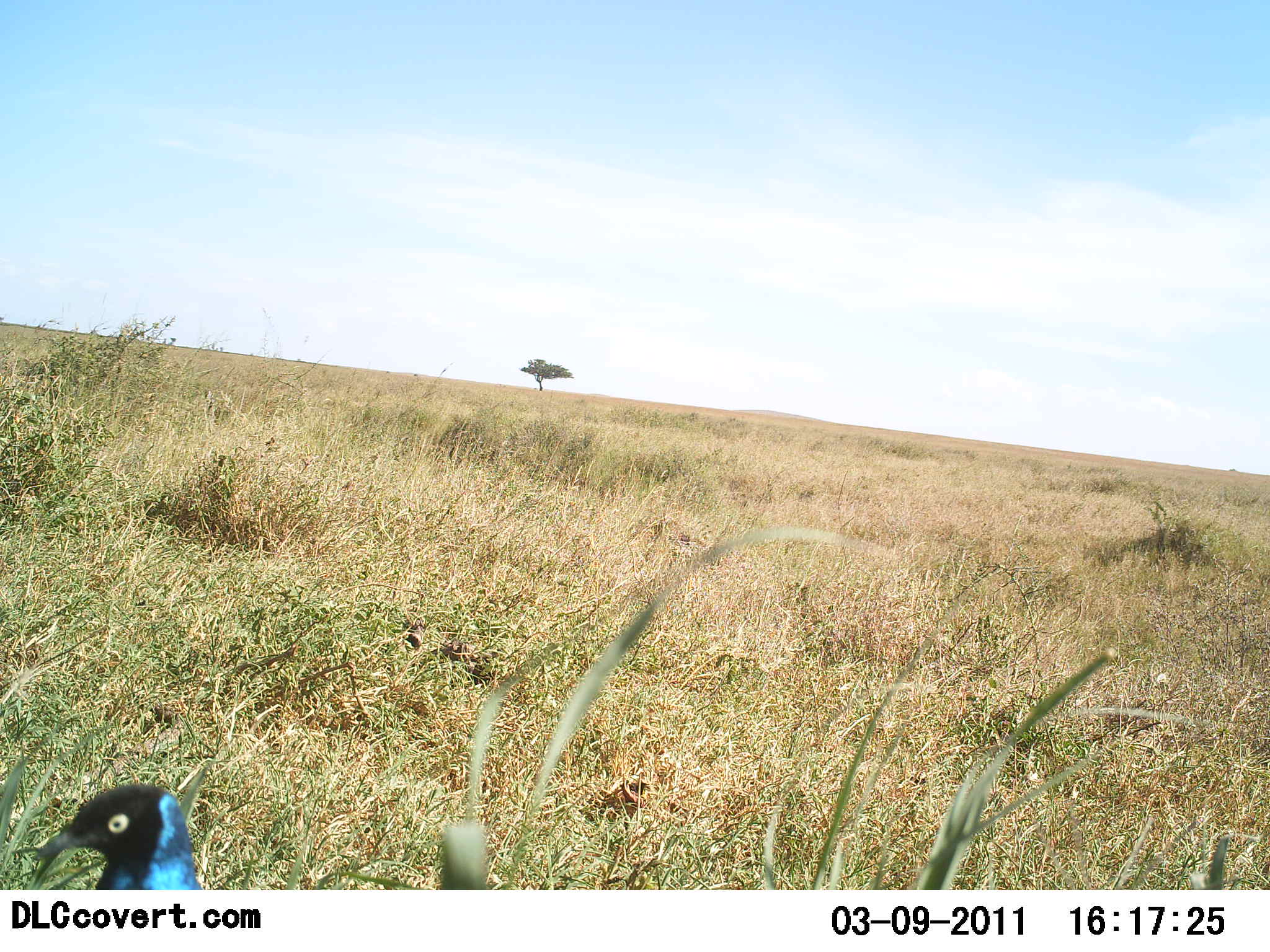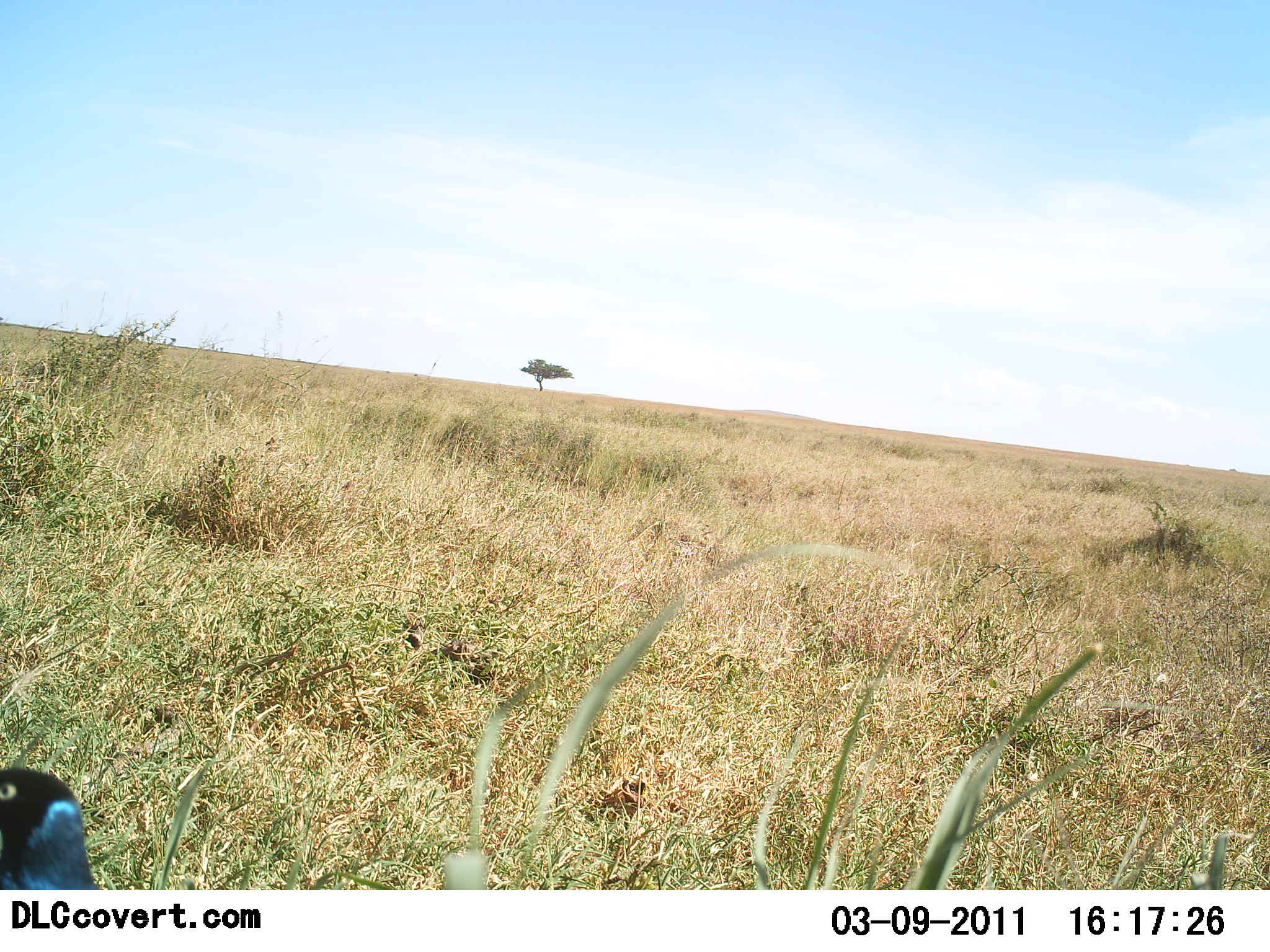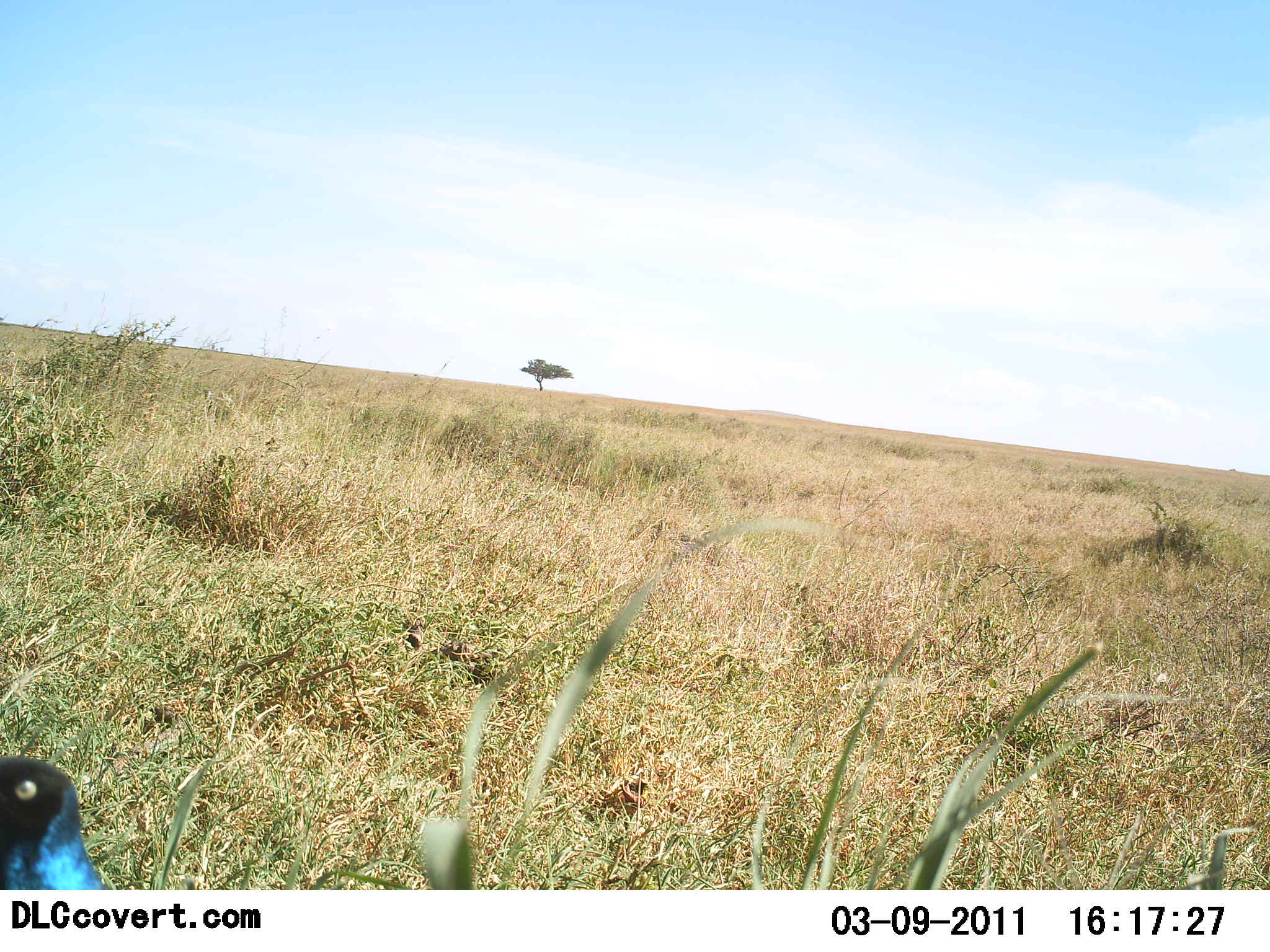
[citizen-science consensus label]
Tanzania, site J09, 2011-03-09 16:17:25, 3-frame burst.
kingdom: Animalia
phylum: Chordata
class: Aves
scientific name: Aves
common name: bird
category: otherbird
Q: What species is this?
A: Otherbird (bird) (Aves).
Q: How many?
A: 1.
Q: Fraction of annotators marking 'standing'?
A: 64%.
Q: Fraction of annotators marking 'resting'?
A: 9%.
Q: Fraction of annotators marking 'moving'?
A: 18%.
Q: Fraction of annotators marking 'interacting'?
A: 0%.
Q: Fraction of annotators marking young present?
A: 0%.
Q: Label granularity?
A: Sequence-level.